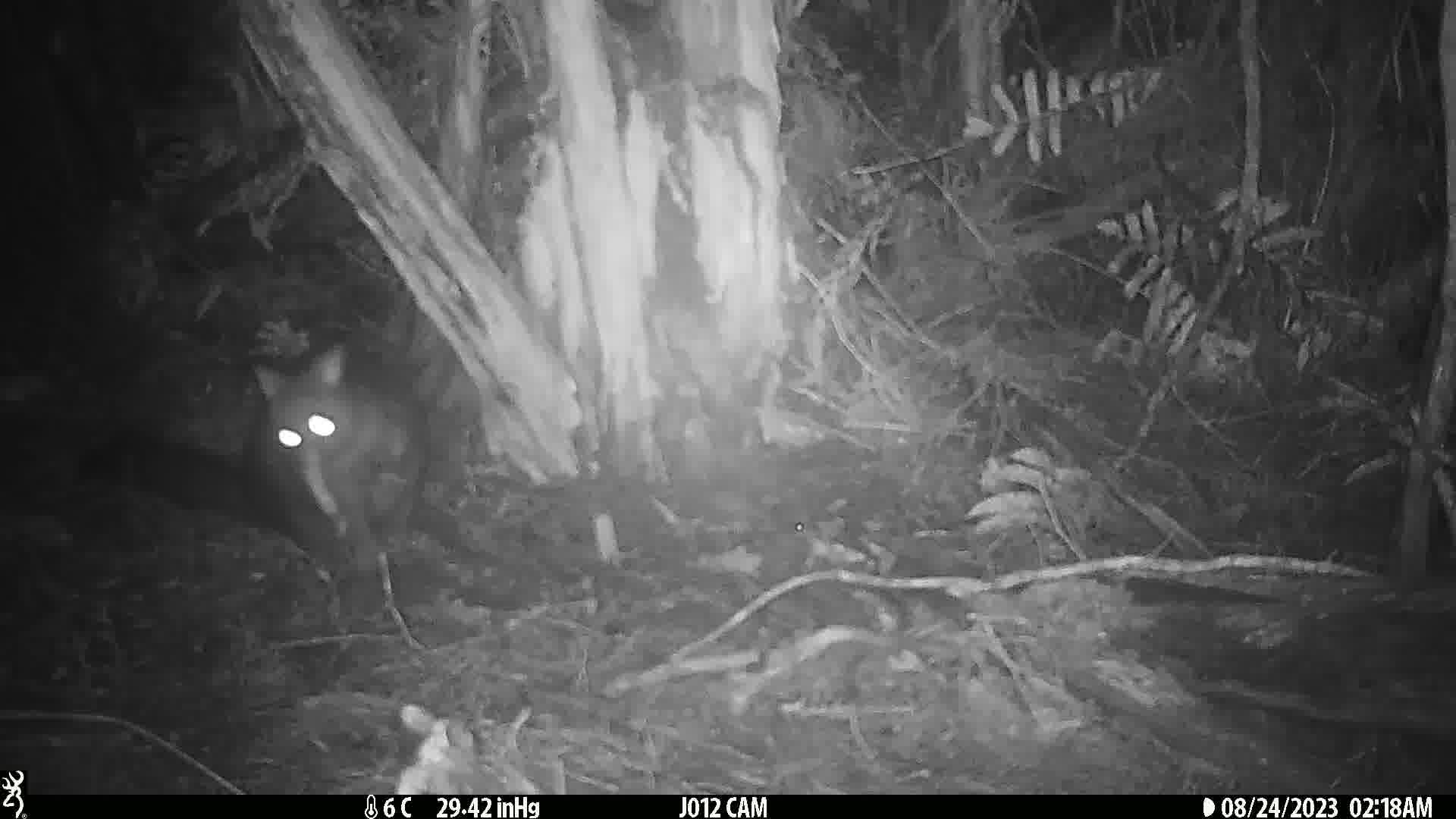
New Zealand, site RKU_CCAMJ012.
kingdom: Animalia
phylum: Chordata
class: Mammalia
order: Diprotodontia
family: Phalangeridae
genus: Trichosurus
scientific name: Trichosurus vulpecula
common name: common brushtail possum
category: possum